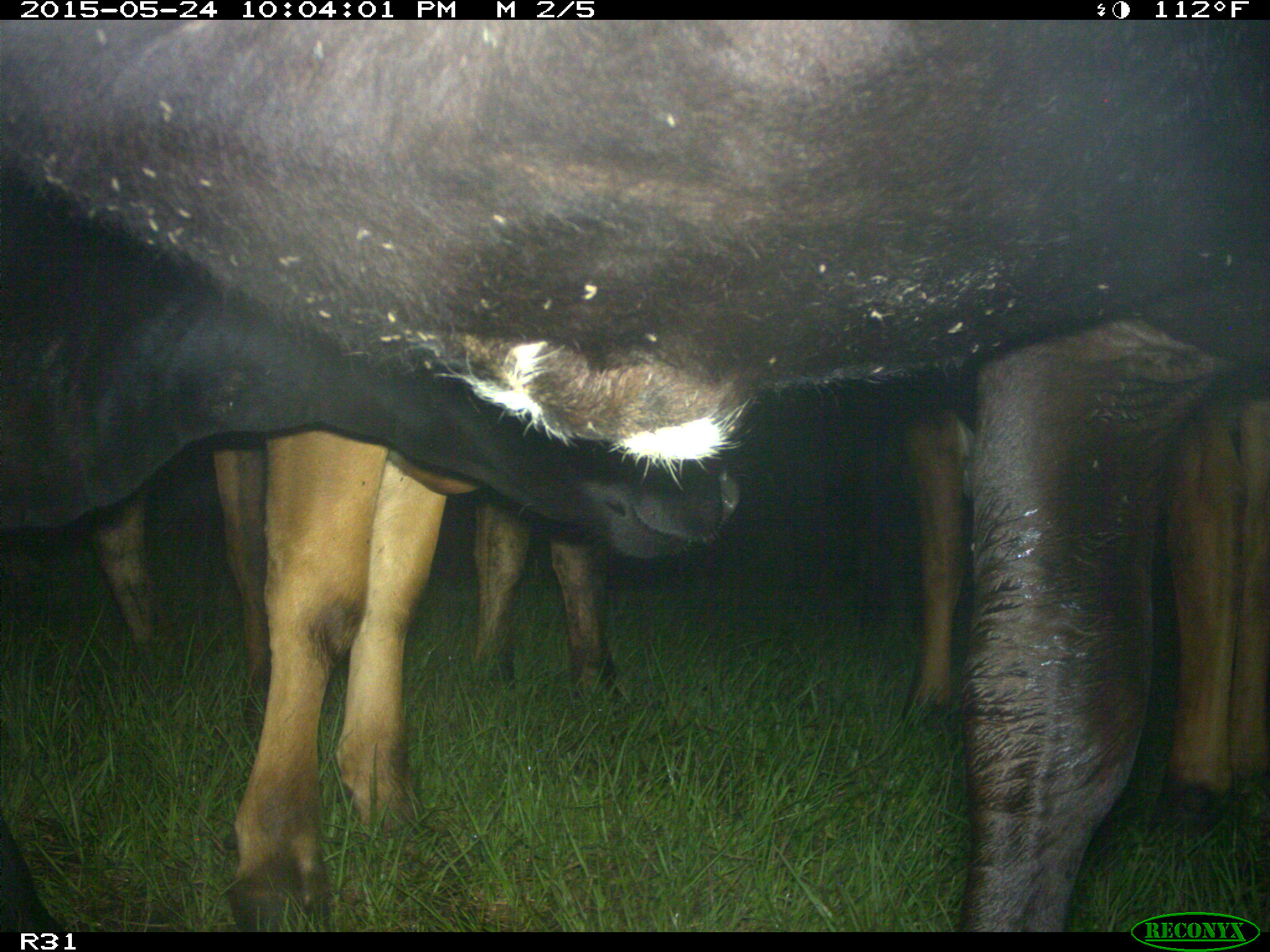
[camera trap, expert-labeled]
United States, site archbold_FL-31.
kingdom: Animalia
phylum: Chordata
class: Mammalia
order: Artiodactyla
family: Bovidae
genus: Bos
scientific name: Bos taurus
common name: domestic cow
Bos taurus (domestic cow).